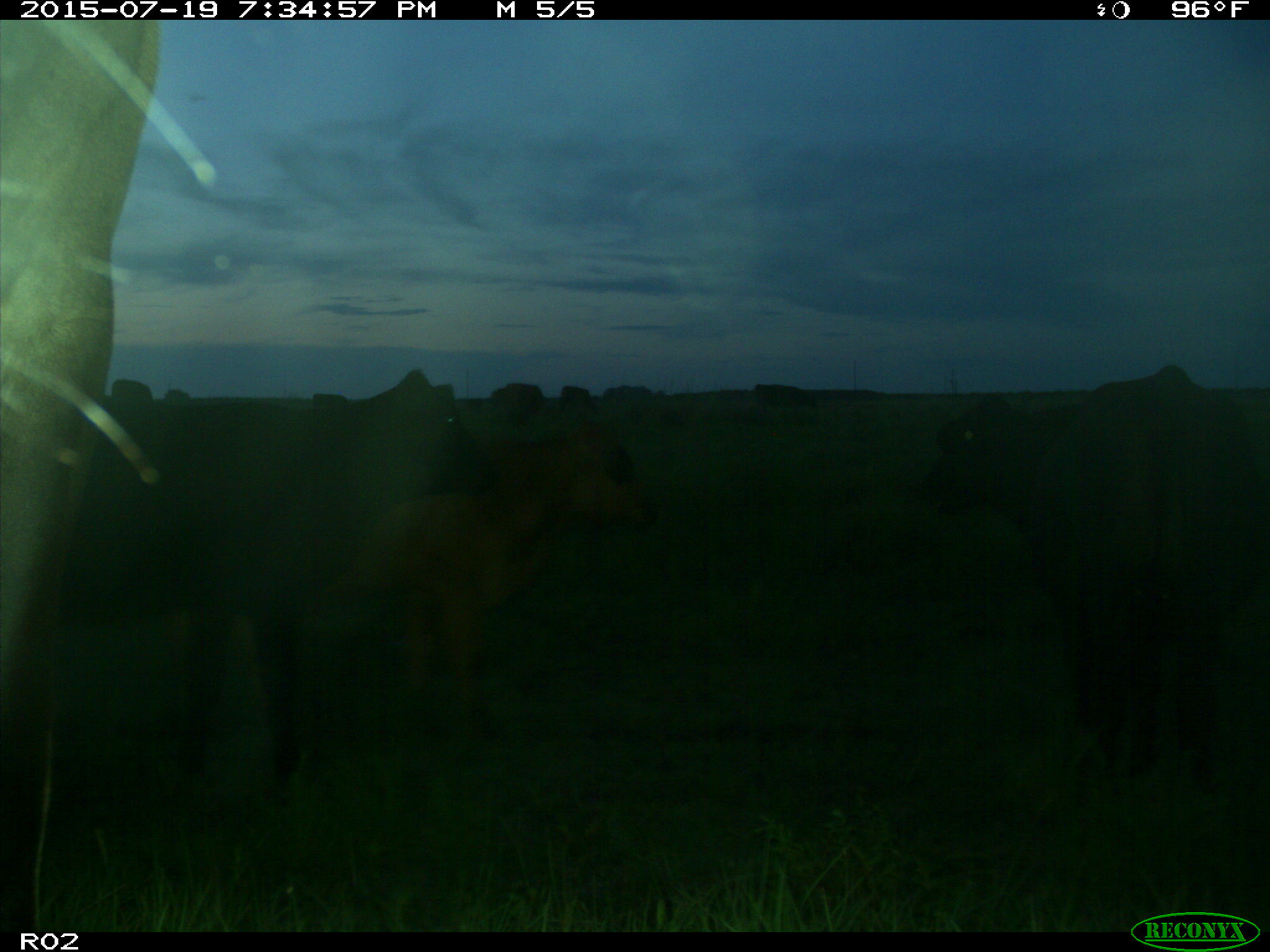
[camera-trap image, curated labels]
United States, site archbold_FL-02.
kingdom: Animalia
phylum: Chordata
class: Mammalia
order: Artiodactyla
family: Bovidae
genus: Bos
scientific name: Bos taurus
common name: domestic cow